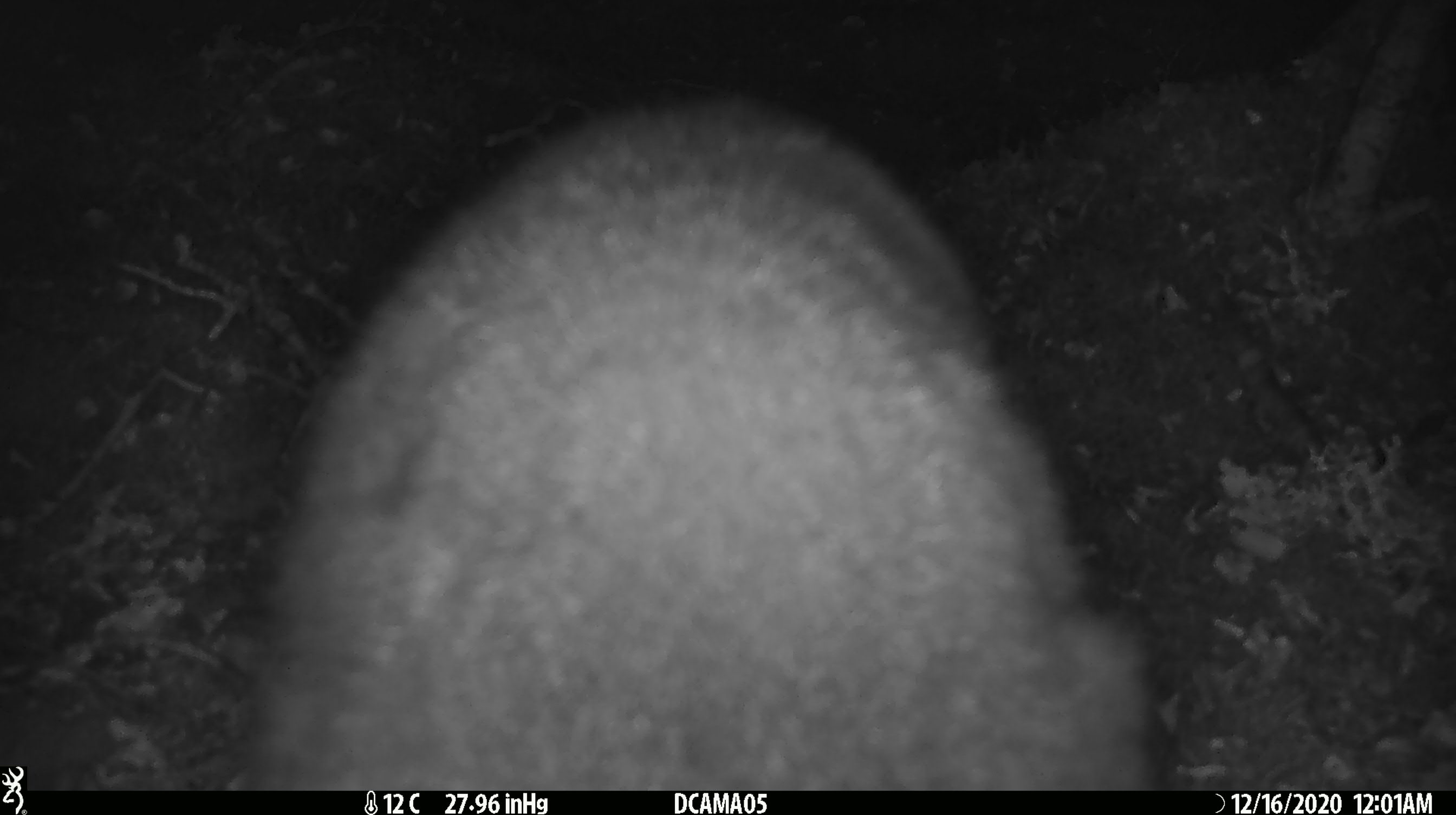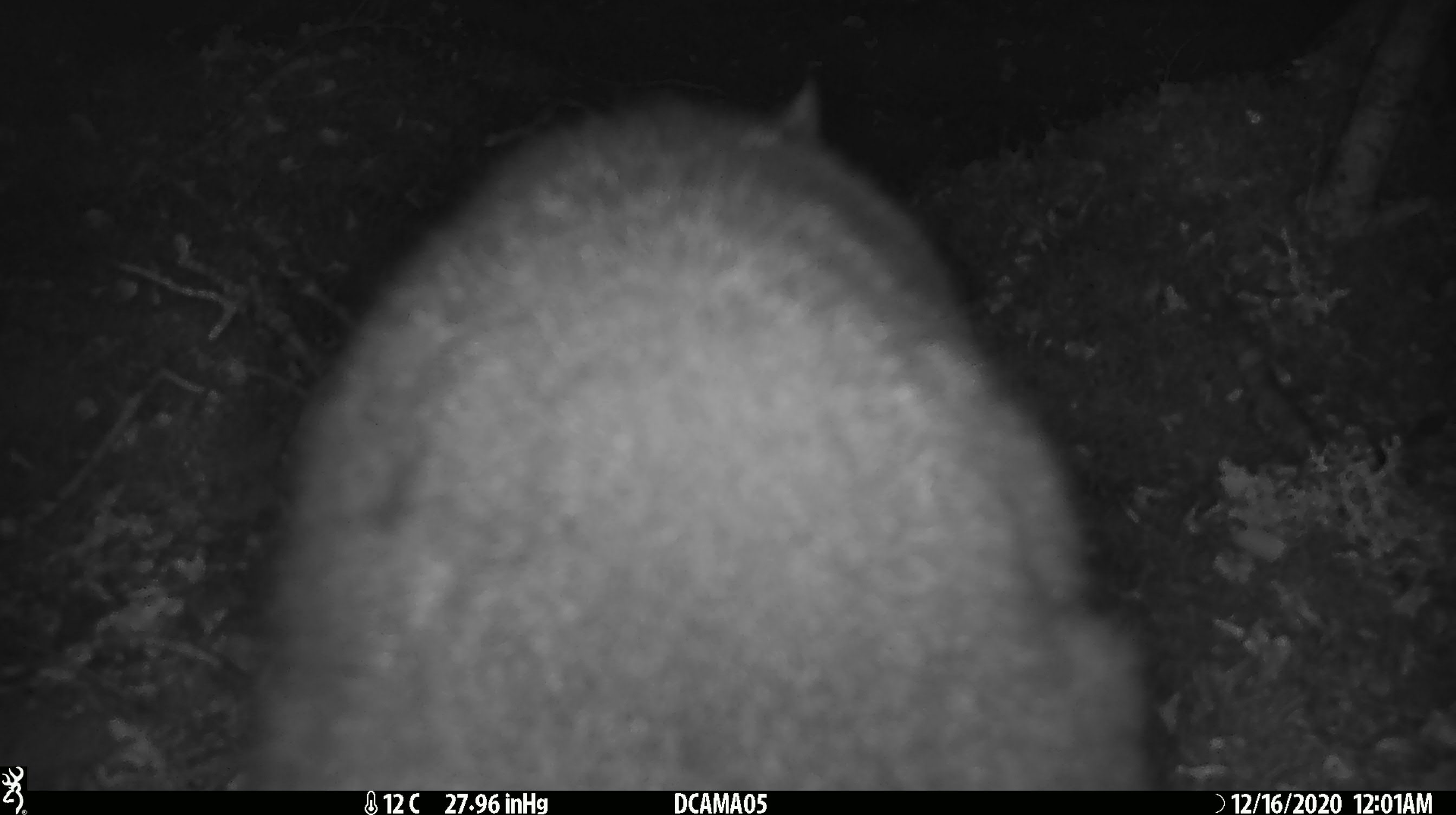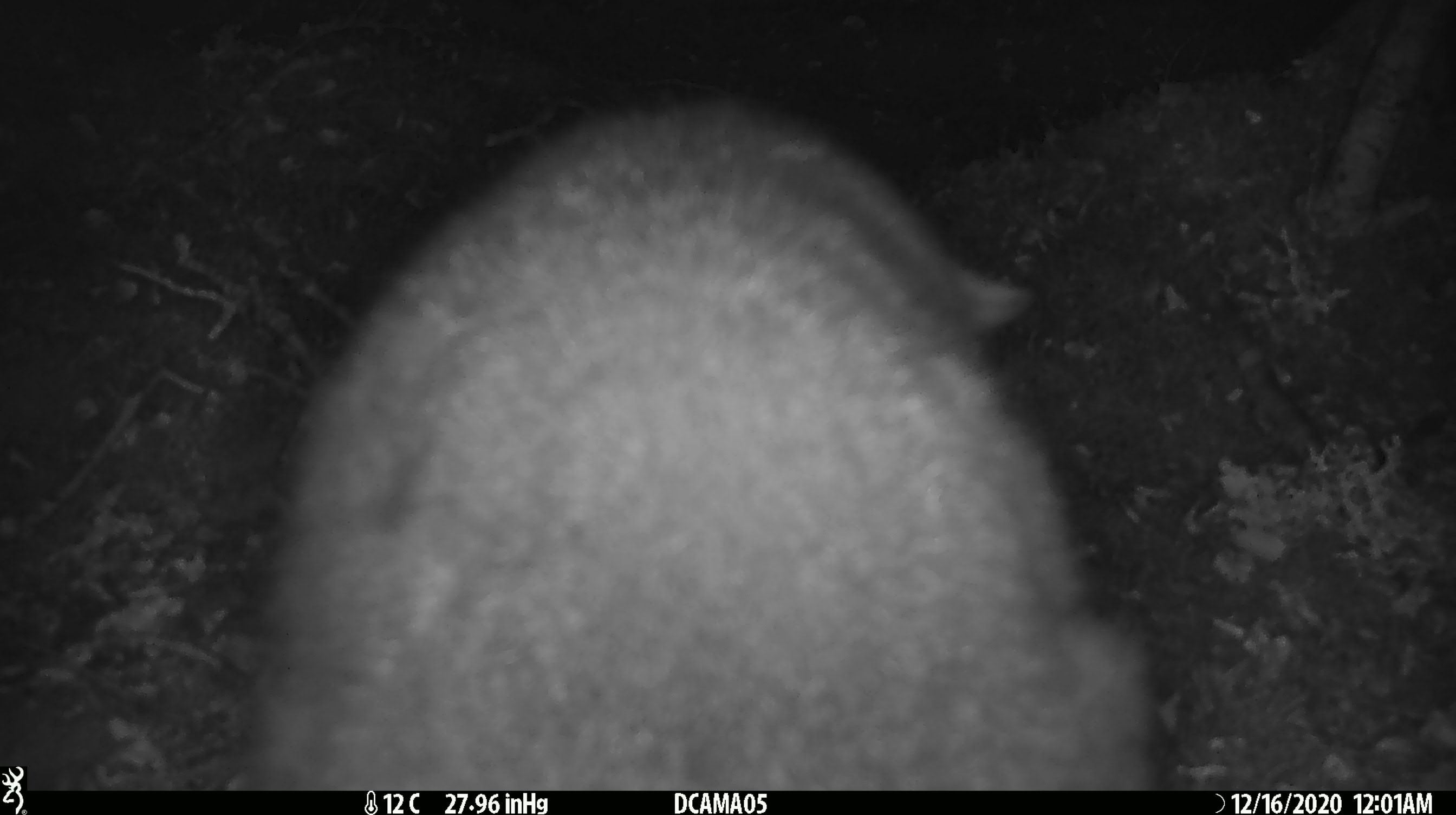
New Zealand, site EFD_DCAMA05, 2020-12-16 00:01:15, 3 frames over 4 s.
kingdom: Animalia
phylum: Chordata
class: Mammalia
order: Diprotodontia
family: Phalangeridae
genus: Trichosurus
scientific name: Trichosurus vulpecula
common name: common brushtail possum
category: possum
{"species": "possum (common brushtail possum) (Trichosurus vulpecula)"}